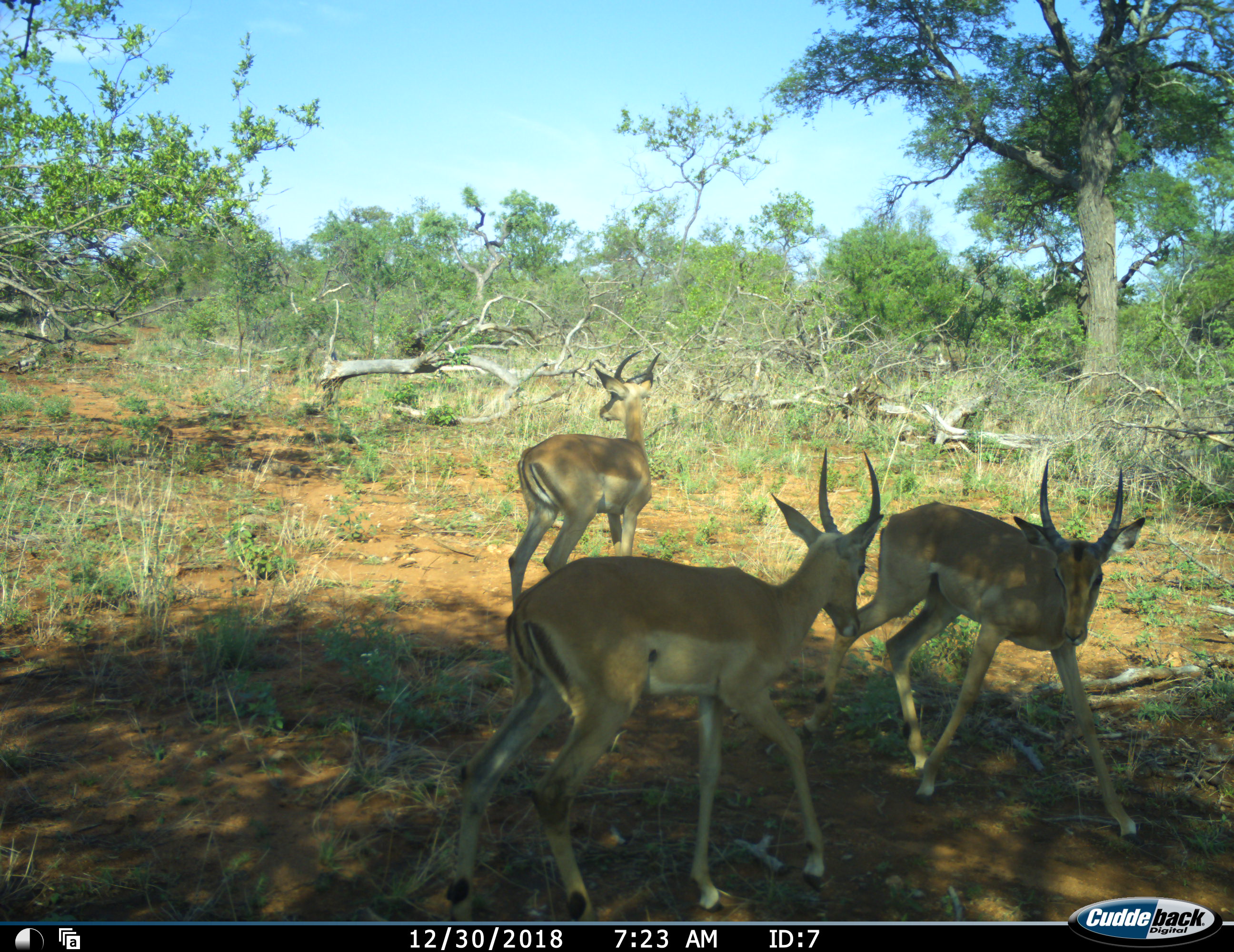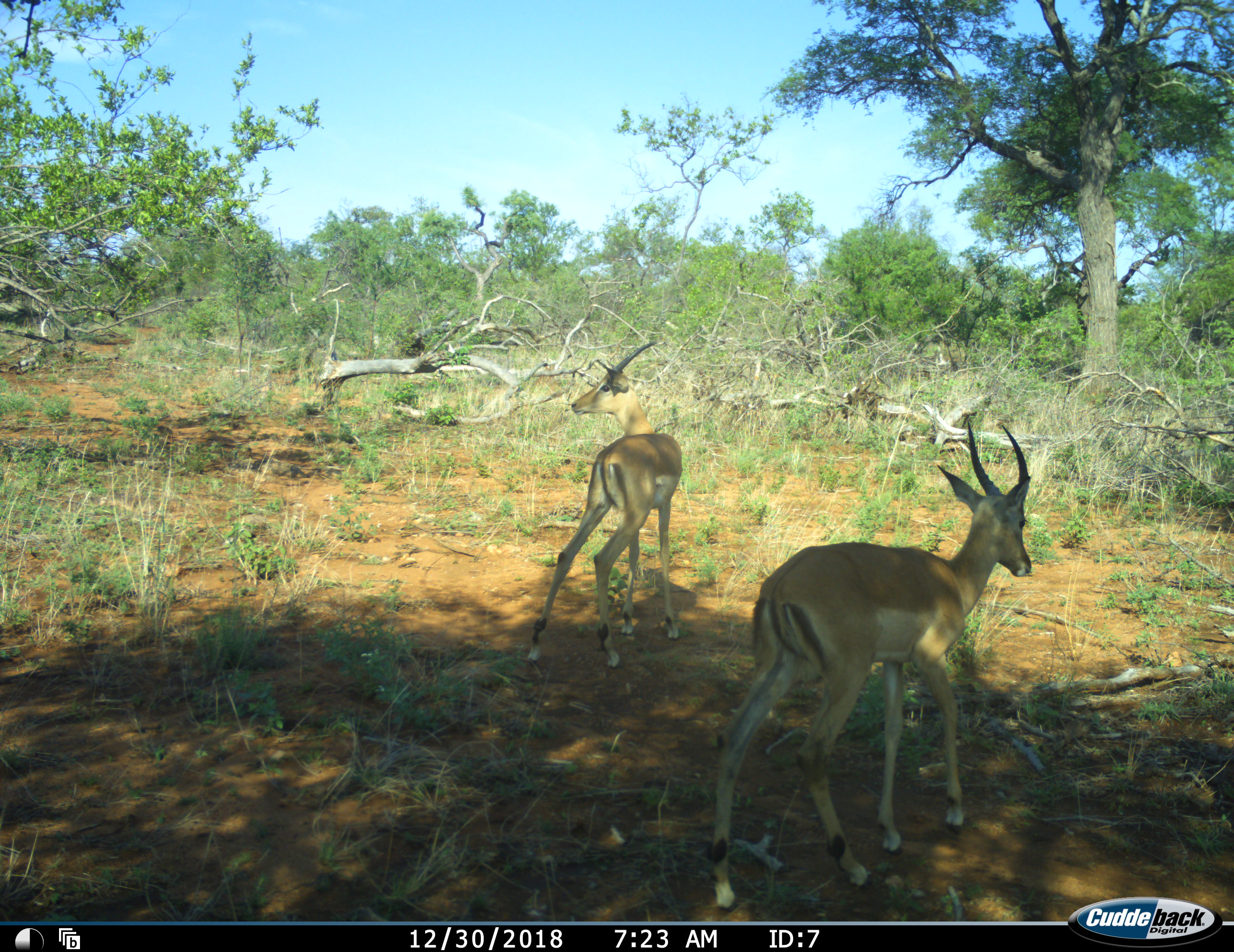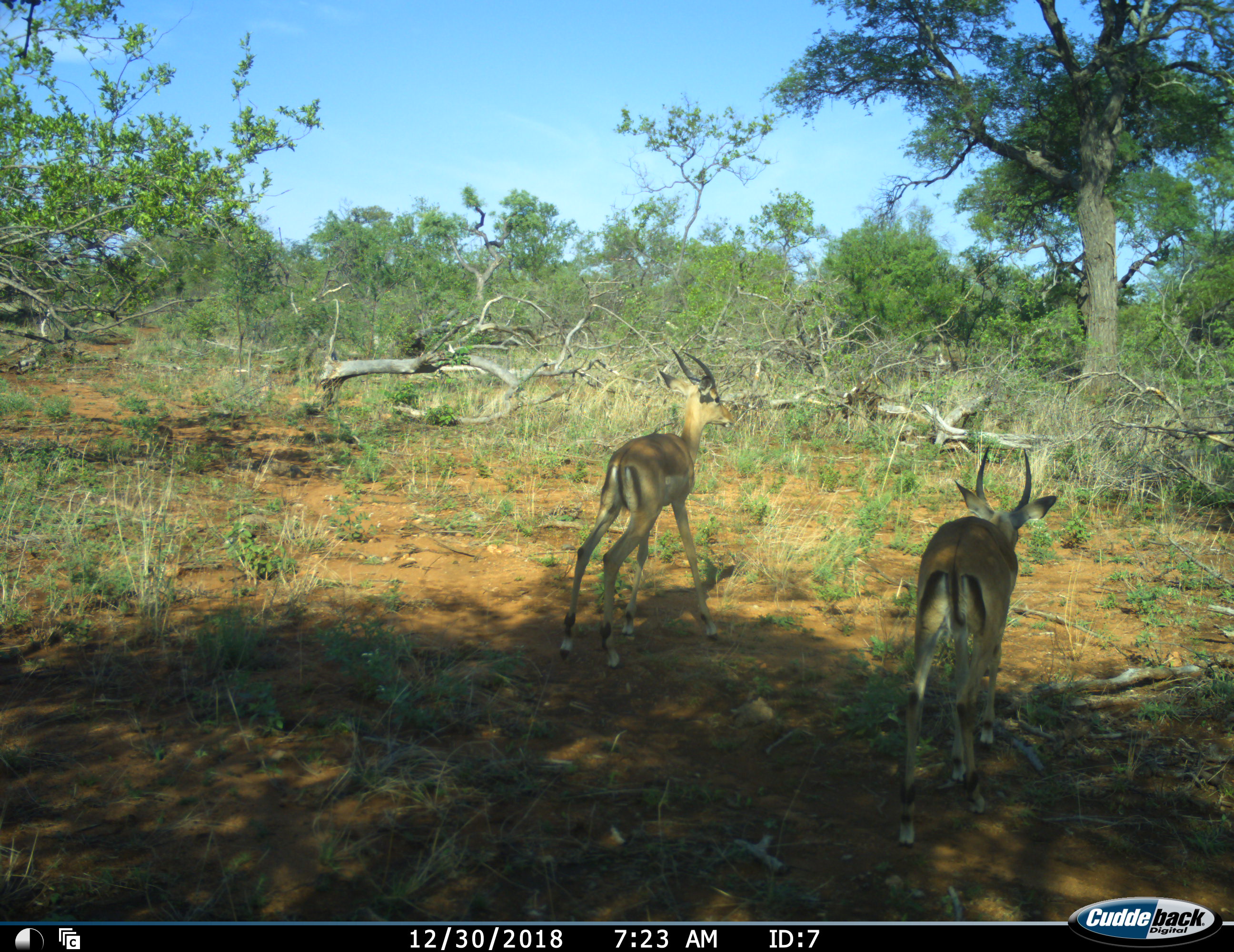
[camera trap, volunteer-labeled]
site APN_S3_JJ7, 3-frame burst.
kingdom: Animalia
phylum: Chordata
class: Mammalia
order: Artiodactyla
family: Bovidae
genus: Aepyceros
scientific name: Aepyceros melampus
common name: impala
Impala (Aepyceros melampus), count 3. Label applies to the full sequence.